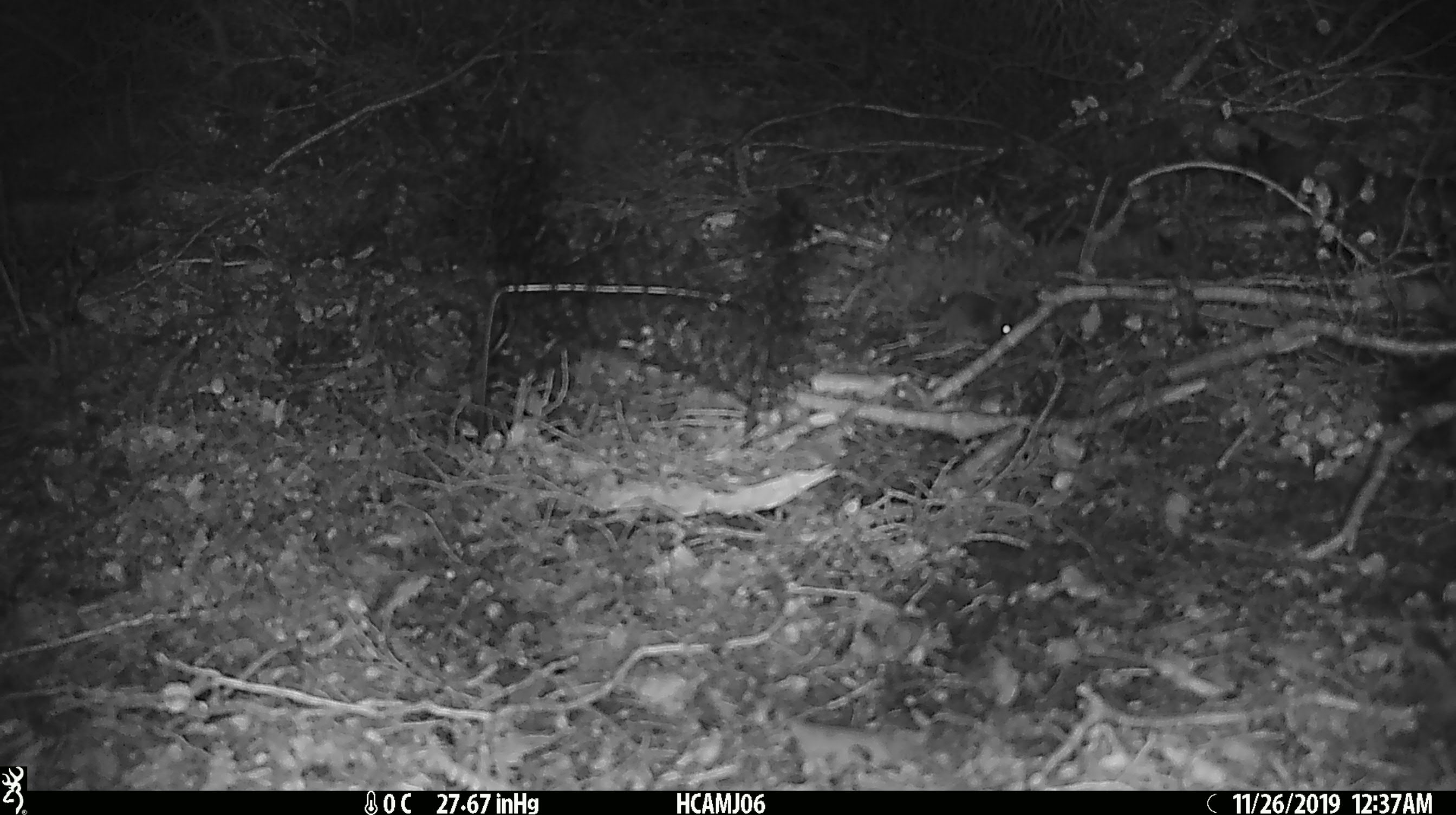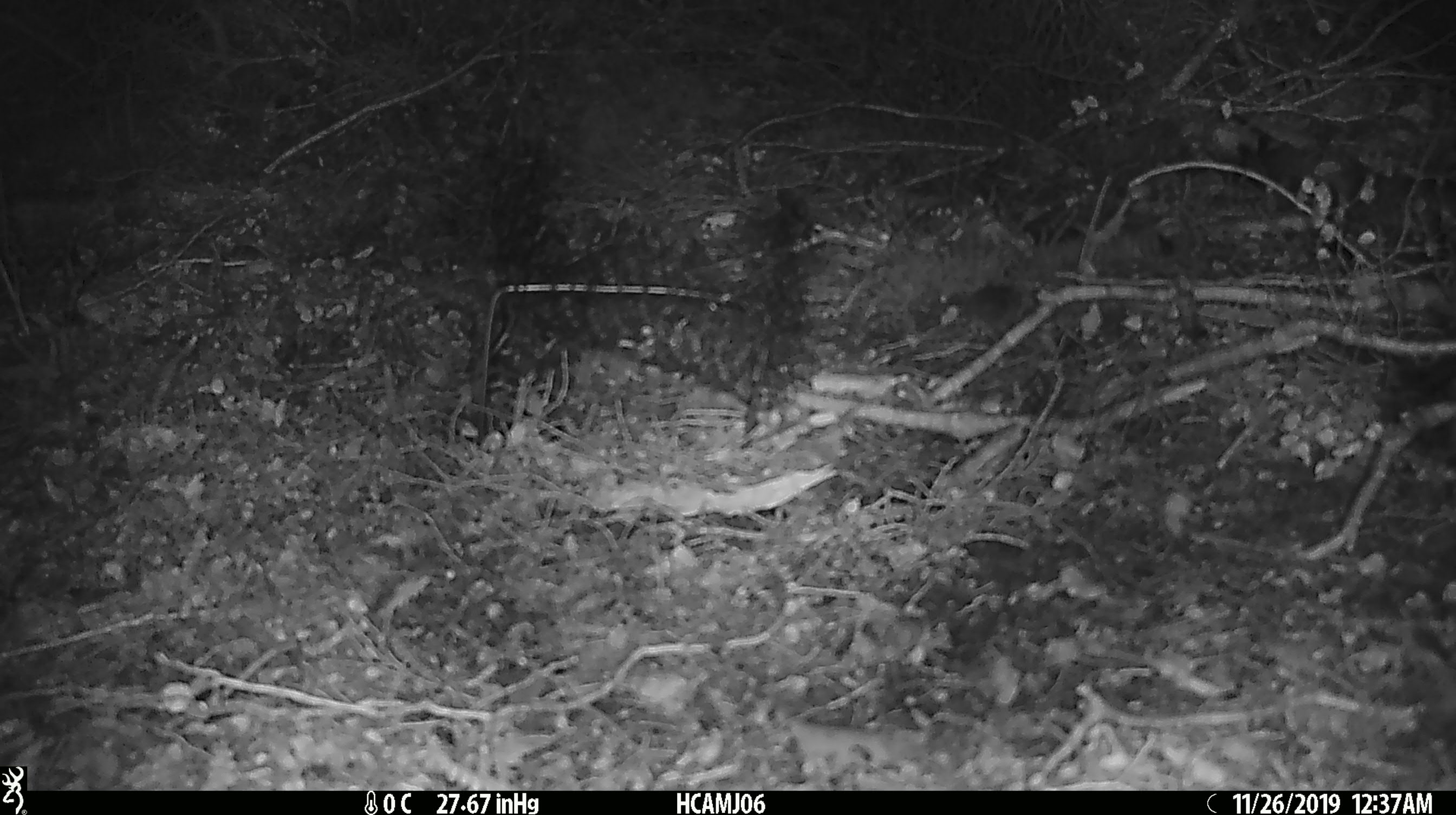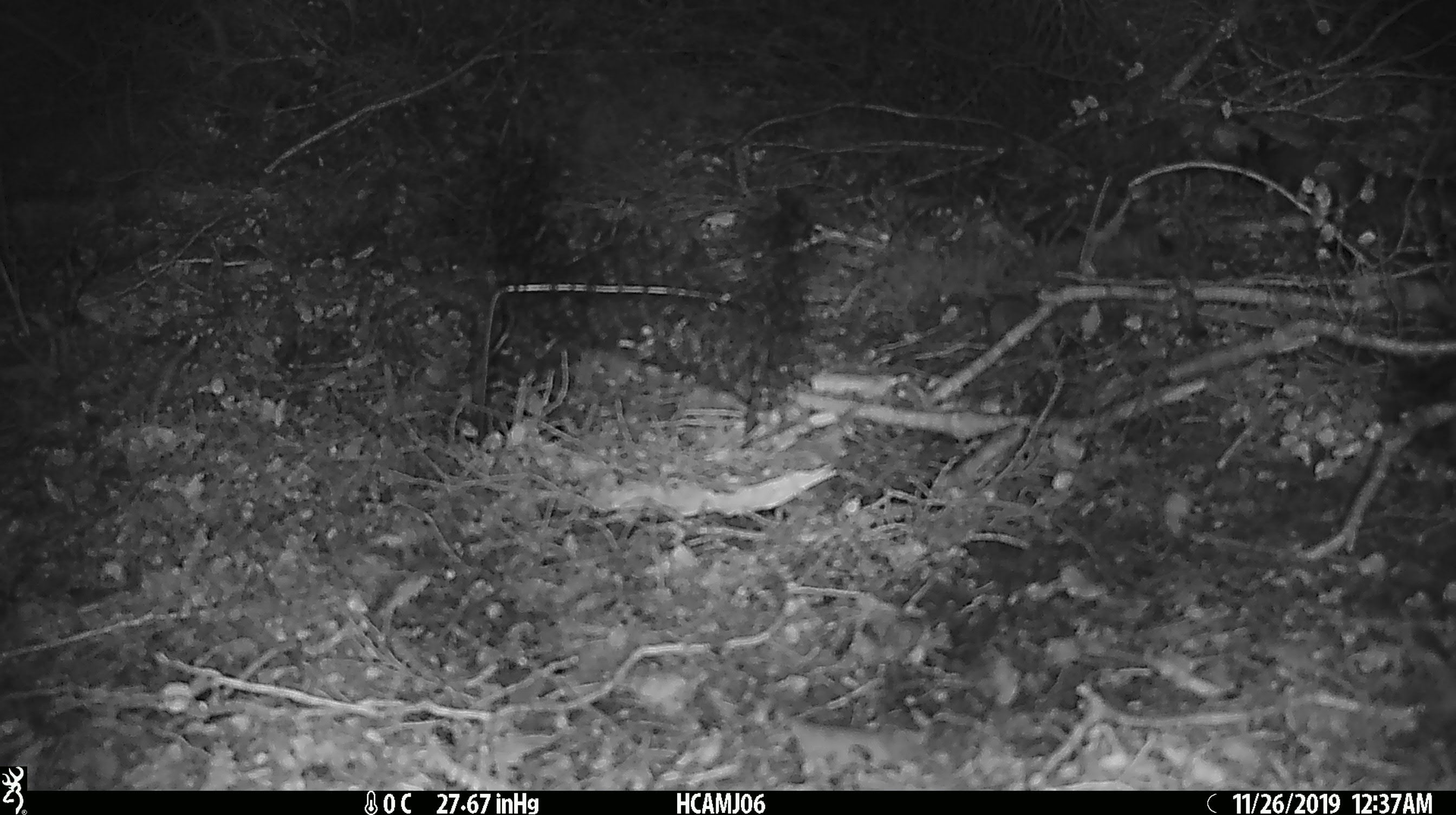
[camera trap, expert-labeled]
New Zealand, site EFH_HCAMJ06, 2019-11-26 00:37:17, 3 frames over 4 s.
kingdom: Animalia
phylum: Chordata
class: Mammalia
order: Rodentia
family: Muridae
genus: Mus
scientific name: Mus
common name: mouse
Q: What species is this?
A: Mouse (Mus).